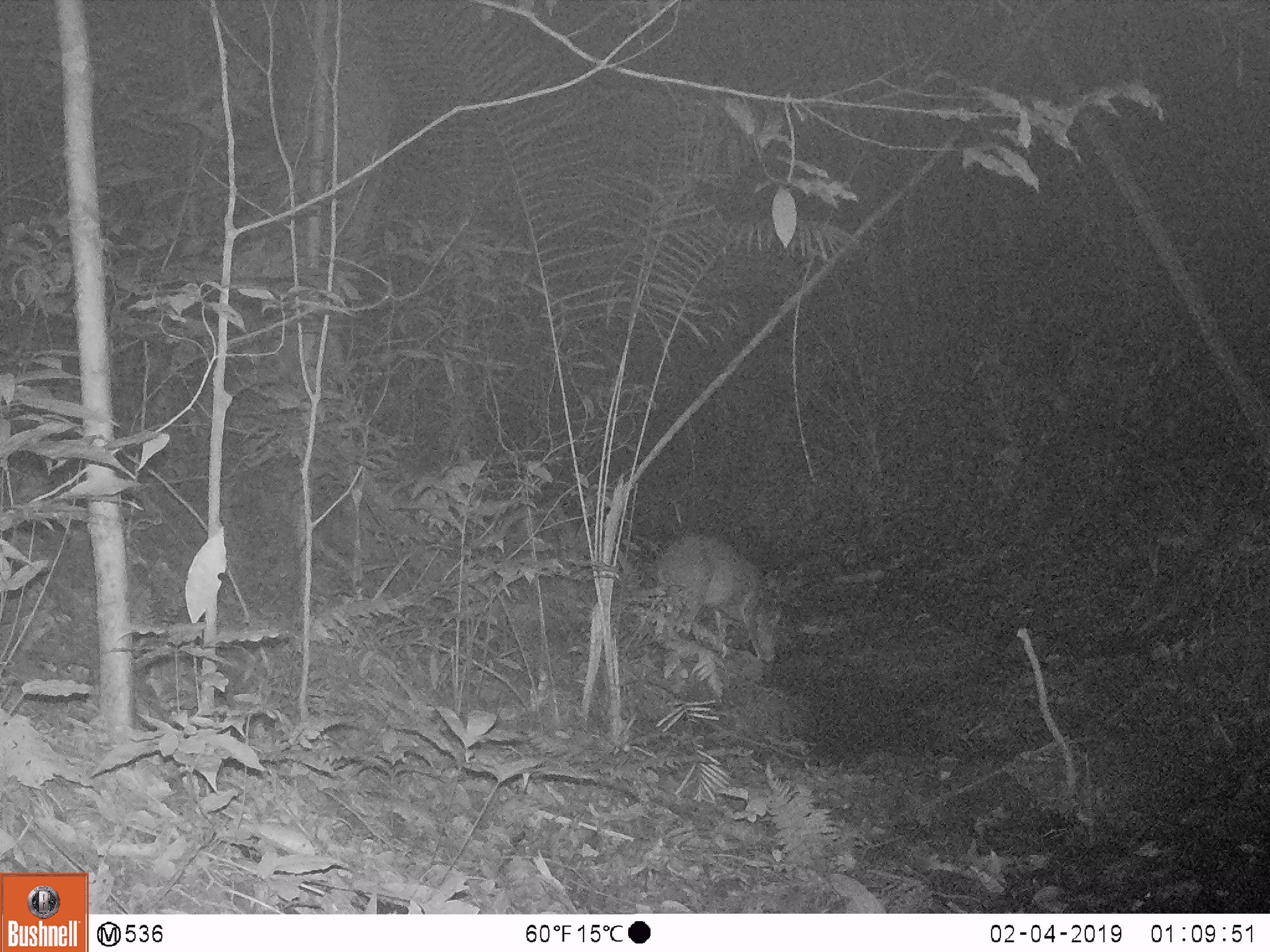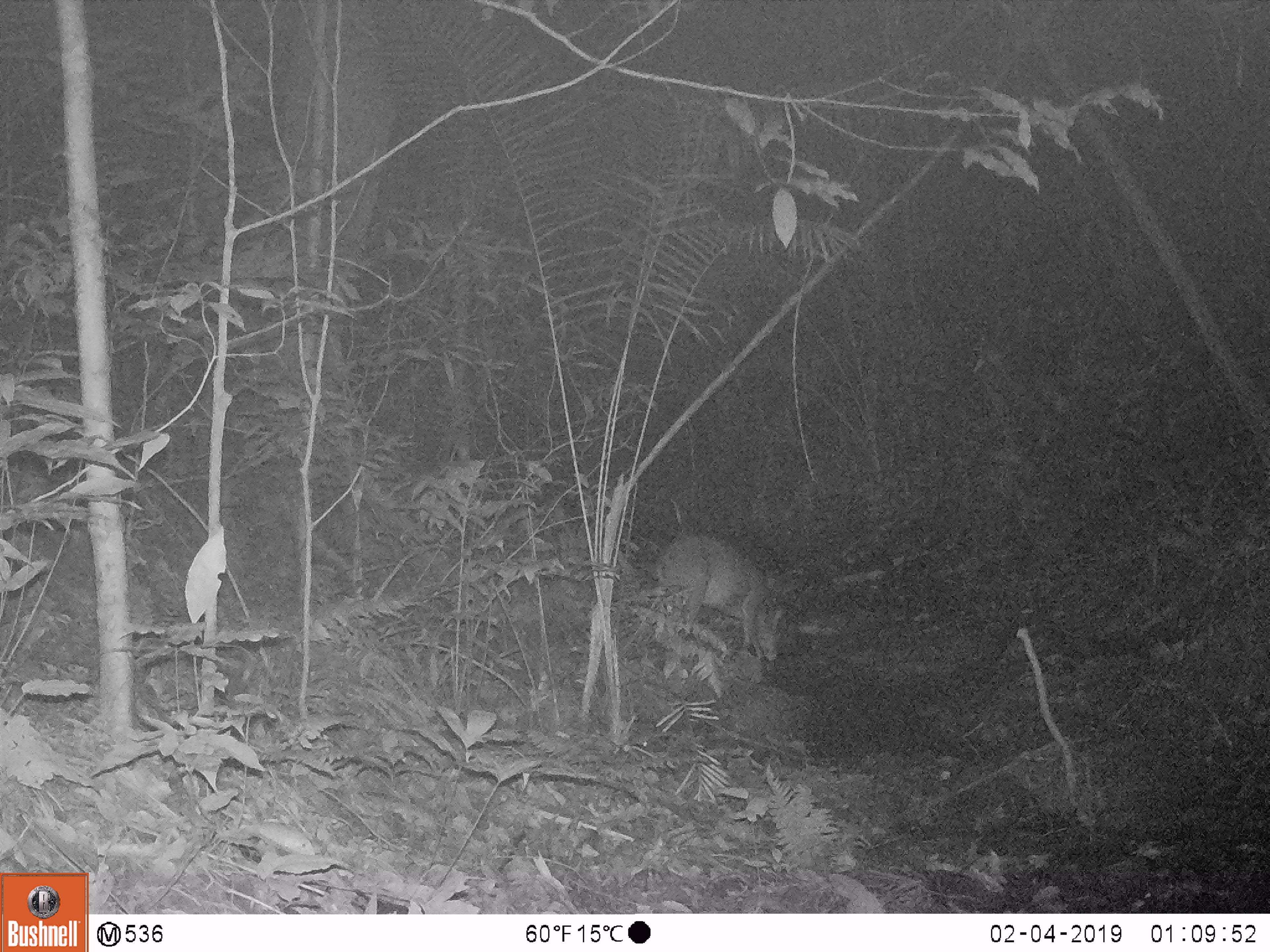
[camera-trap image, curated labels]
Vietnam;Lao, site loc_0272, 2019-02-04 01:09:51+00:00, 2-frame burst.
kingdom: Animalia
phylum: Chordata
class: Mammalia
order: Artiodactyla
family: Cervidae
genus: Muntiacus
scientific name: Muntiacus vuquangensis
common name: large-antlered muntjac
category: large antlered muntjac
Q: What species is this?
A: Large antlered muntjac (large-antlered muntjac) (Muntiacus vuquangensis).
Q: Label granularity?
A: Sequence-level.